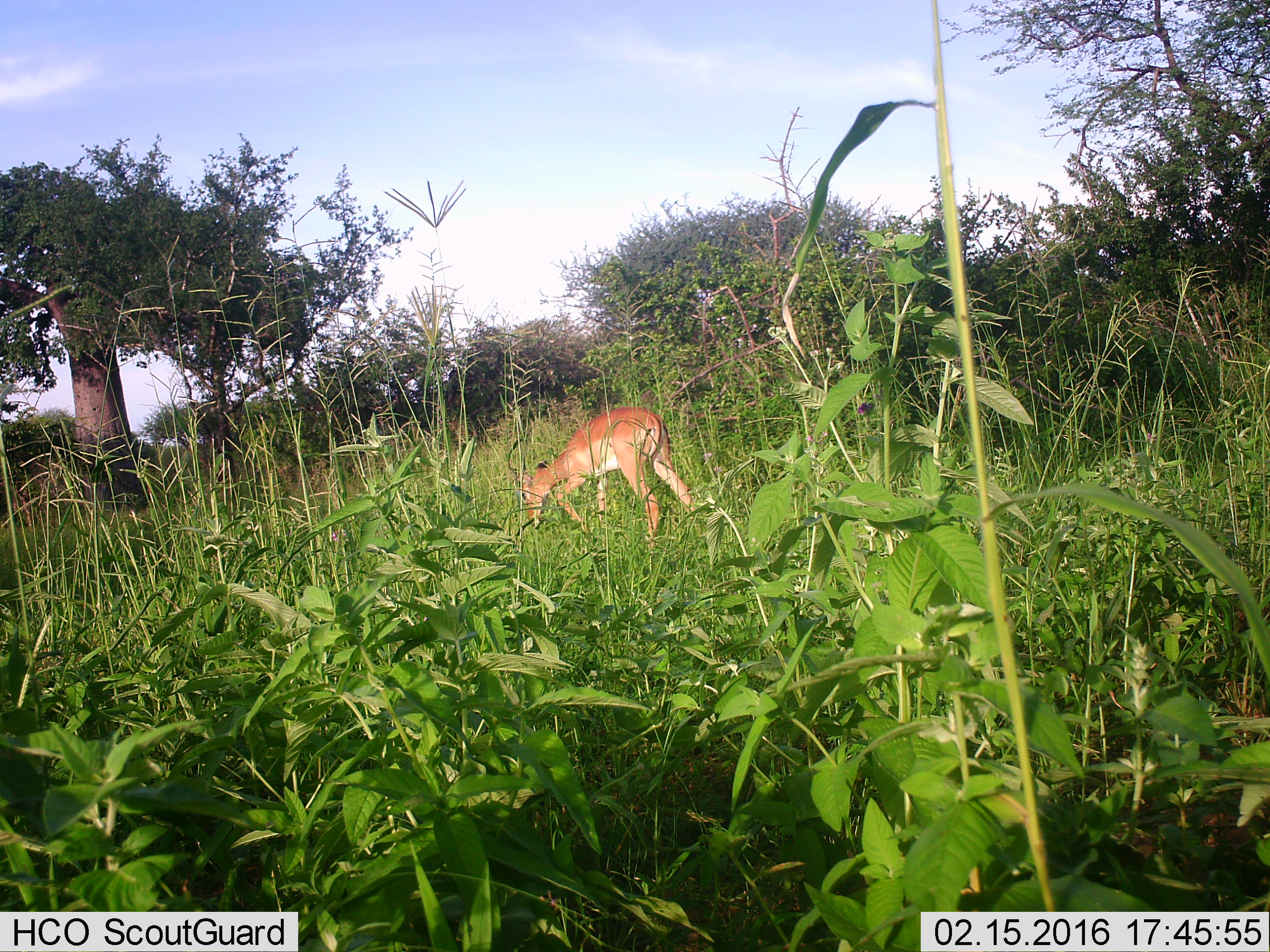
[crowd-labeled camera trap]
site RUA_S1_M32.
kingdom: Animalia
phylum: Chordata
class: Mammalia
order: Artiodactyla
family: Bovidae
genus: Aepyceros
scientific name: Aepyceros melampus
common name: impala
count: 1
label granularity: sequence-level